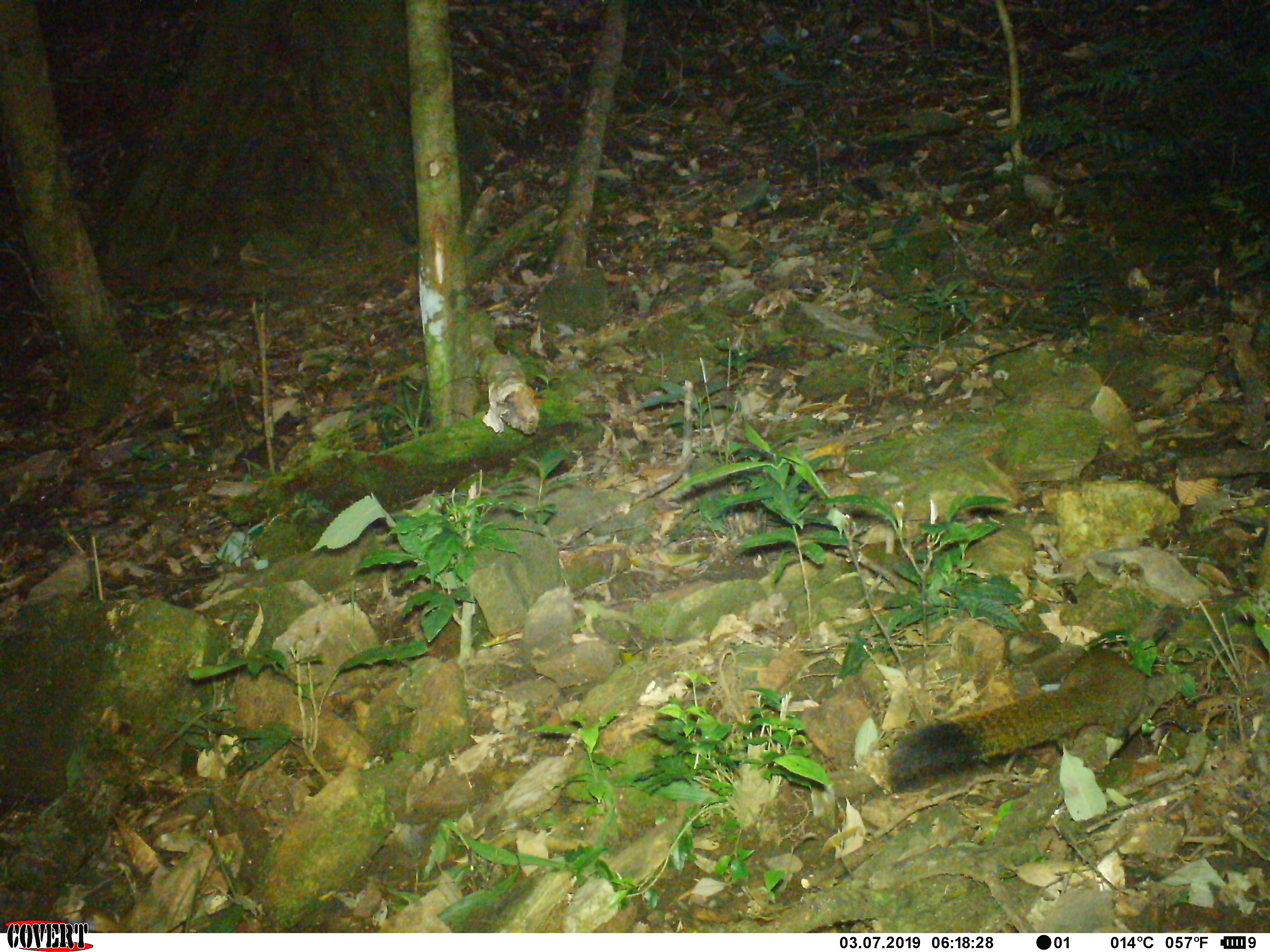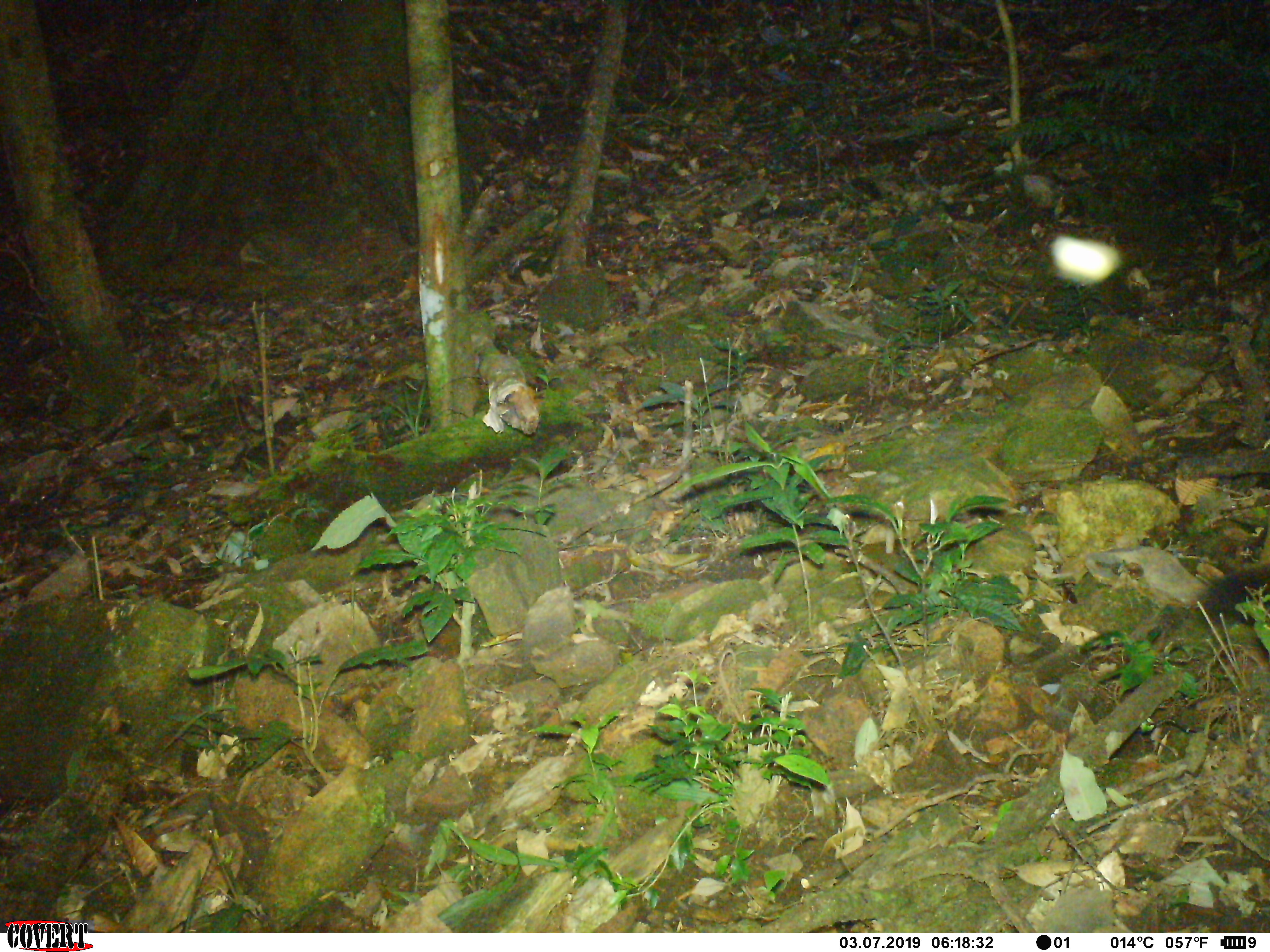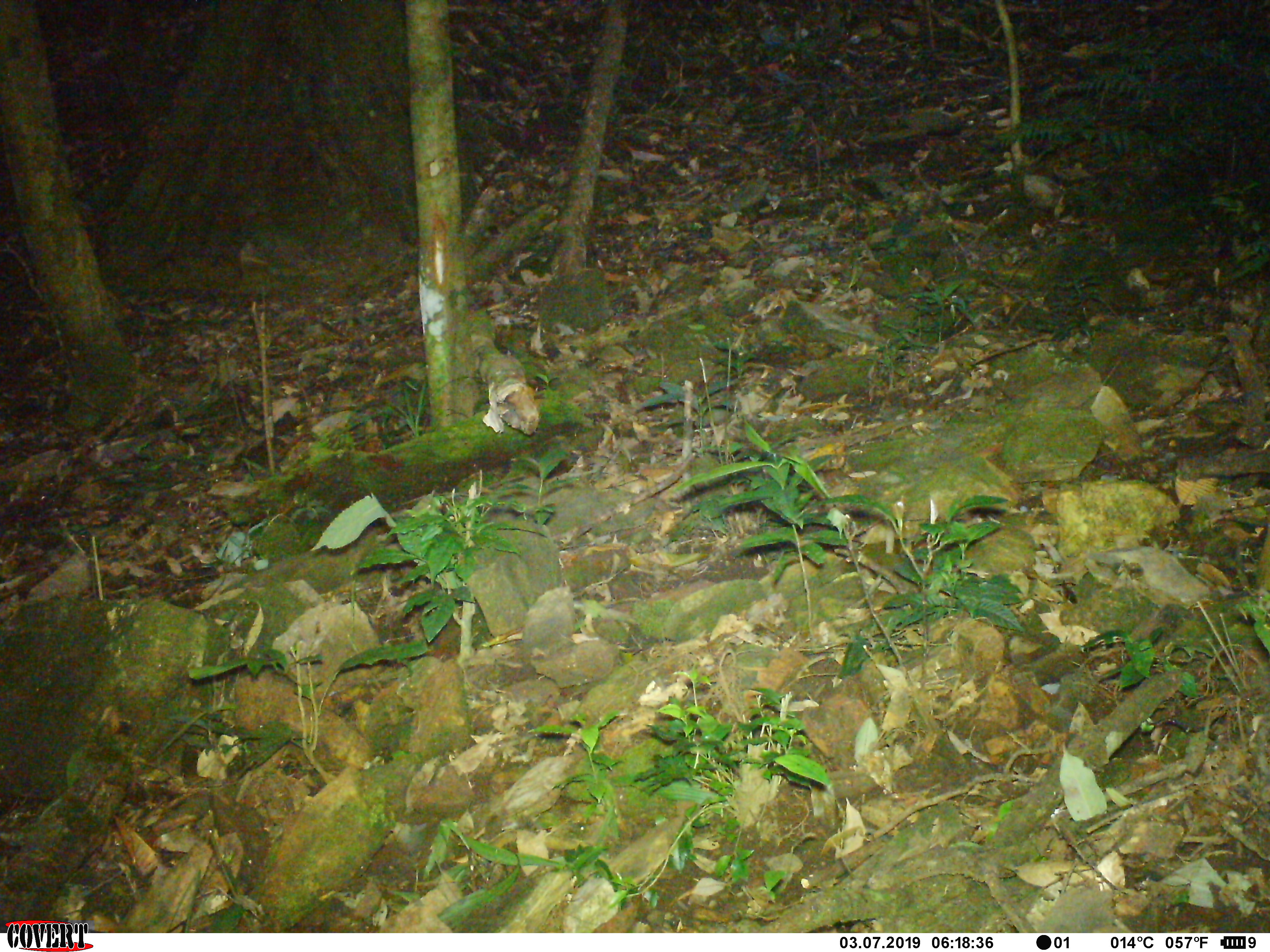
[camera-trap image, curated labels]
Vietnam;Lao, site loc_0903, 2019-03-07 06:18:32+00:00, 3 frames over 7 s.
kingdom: Animalia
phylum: Chordata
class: Mammalia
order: Rodentia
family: Sciuridae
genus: Sciurus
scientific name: Sciurus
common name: squirrel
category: unidentified squirrel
Unidentified squirrel (squirrel) (Sciurus). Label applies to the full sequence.